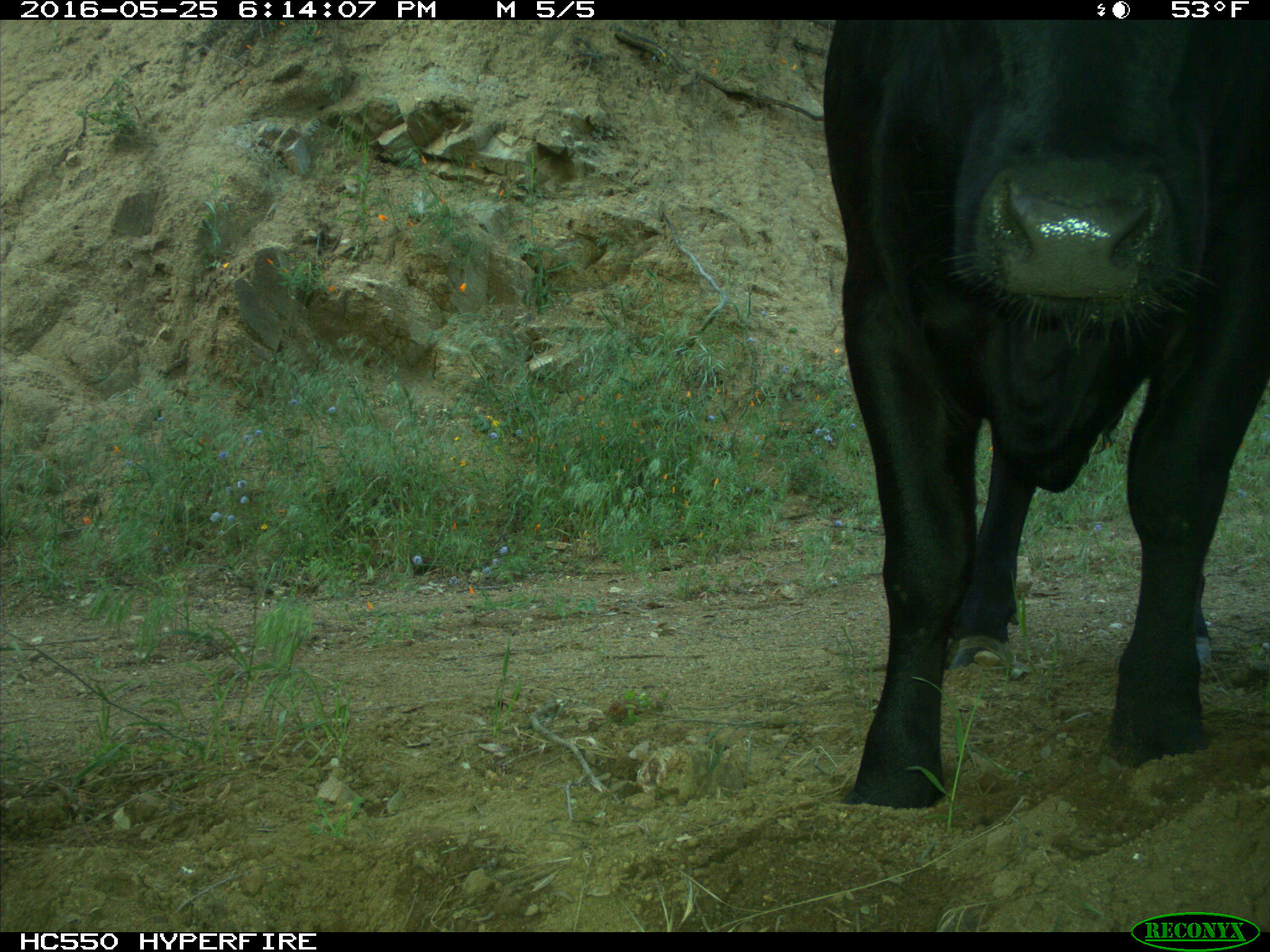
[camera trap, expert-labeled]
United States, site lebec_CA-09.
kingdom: Animalia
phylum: Chordata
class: Mammalia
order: Artiodactyla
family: Bovidae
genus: Bos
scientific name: Bos taurus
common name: domestic cow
Bos taurus (domestic cow).